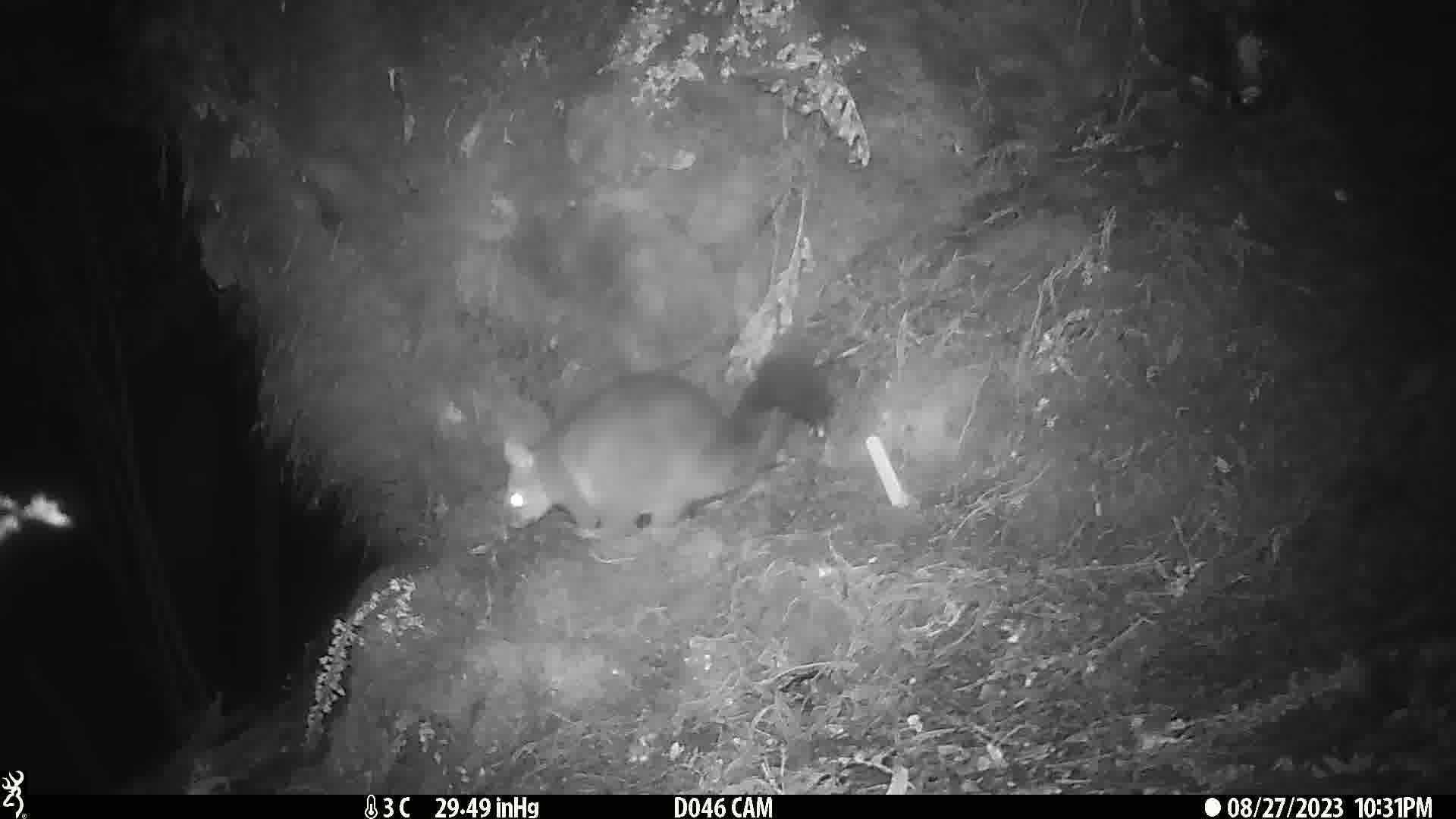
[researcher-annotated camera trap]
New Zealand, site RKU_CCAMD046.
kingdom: Animalia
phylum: Chordata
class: Mammalia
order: Diprotodontia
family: Phalangeridae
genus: Trichosurus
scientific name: Trichosurus vulpecula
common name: common brushtail possum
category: possum